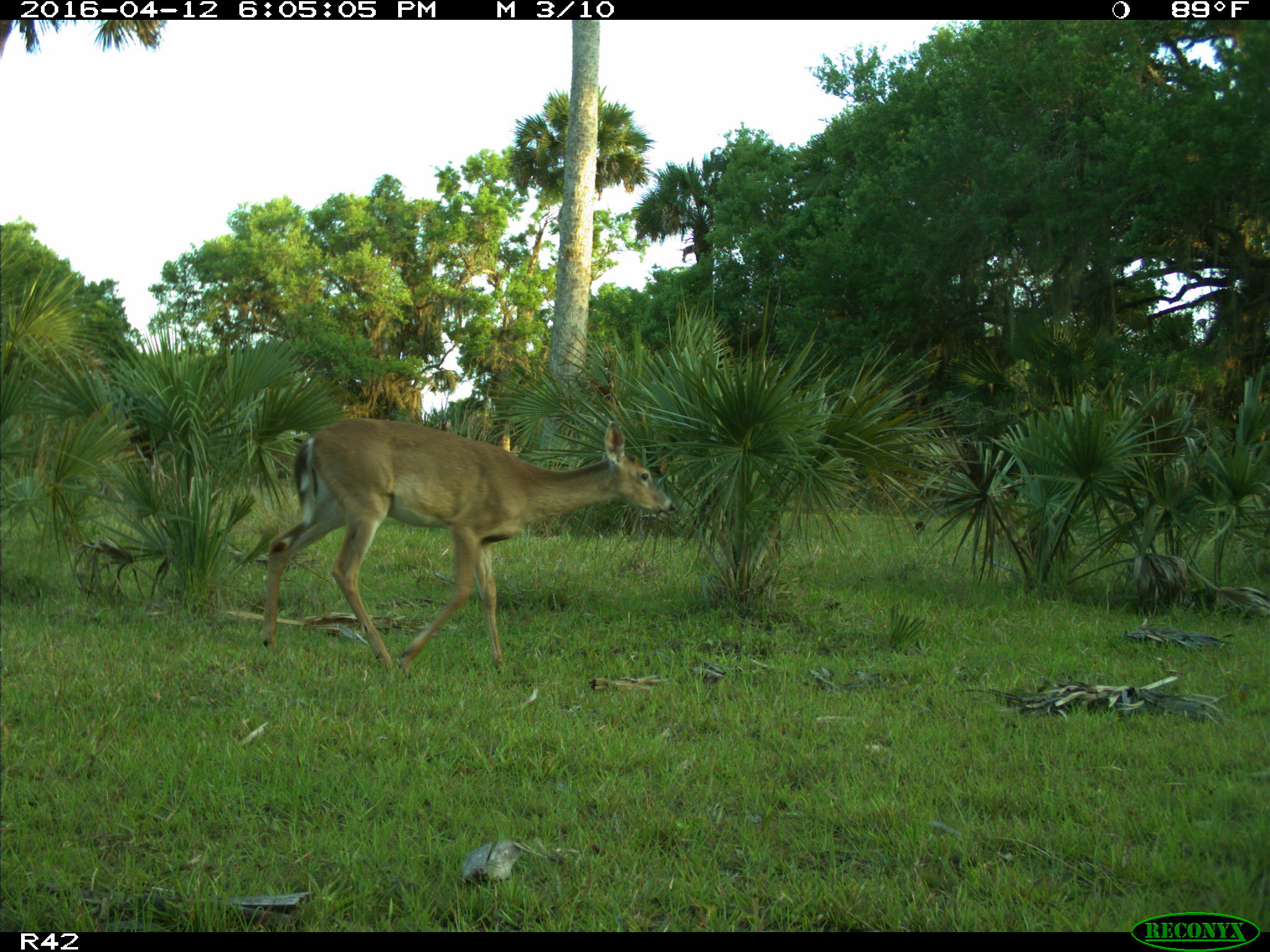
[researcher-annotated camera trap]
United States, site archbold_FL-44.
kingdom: Animalia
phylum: Chordata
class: Mammalia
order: Artiodactyla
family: Cervidae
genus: Odocoileus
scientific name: Odocoileus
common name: deer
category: unidentified deer